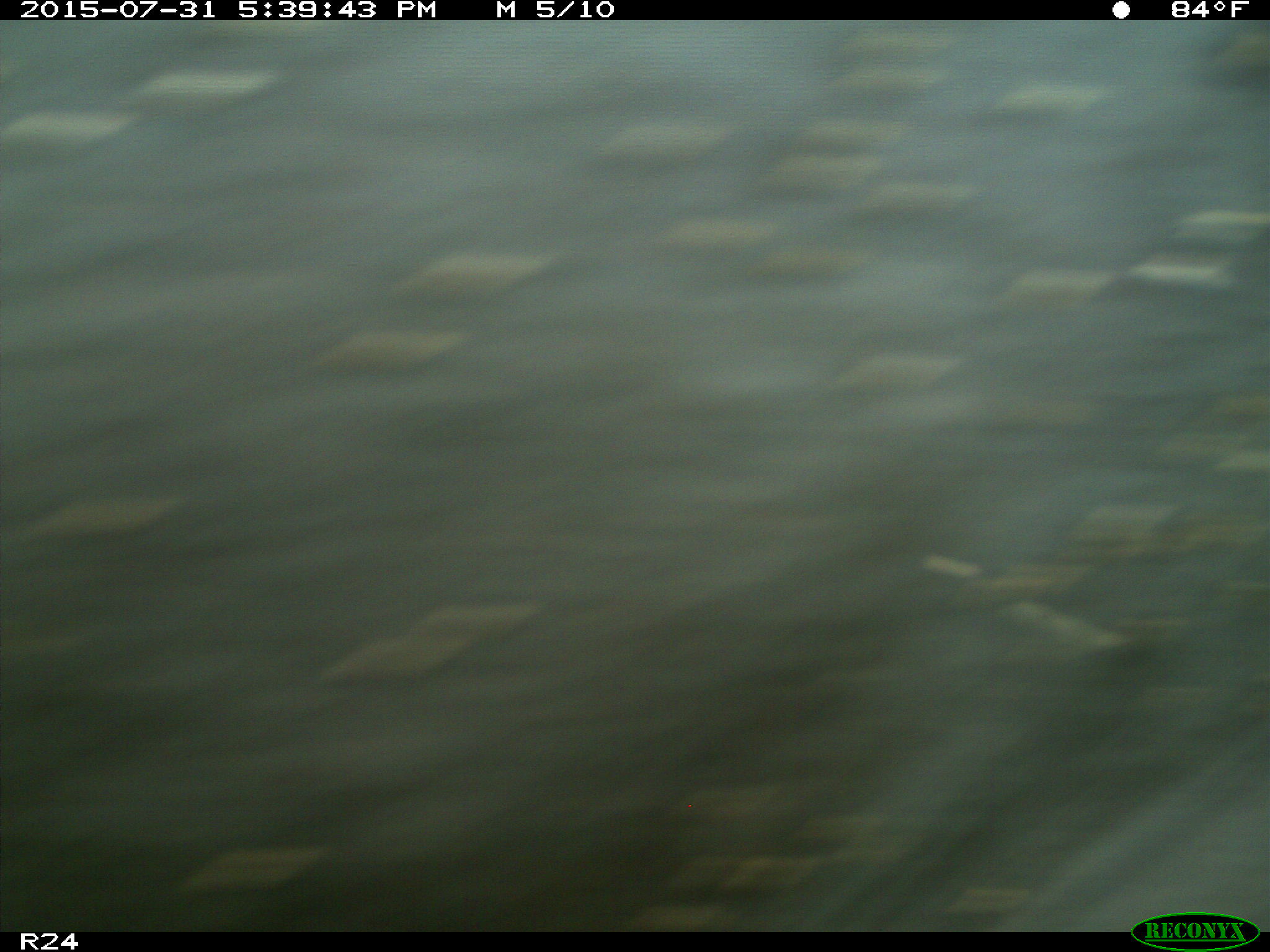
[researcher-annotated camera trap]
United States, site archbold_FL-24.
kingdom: Animalia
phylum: Chordata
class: Mammalia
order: Artiodactyla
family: Bovidae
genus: Bos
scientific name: Bos taurus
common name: domestic cow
Bos taurus (domestic cow).